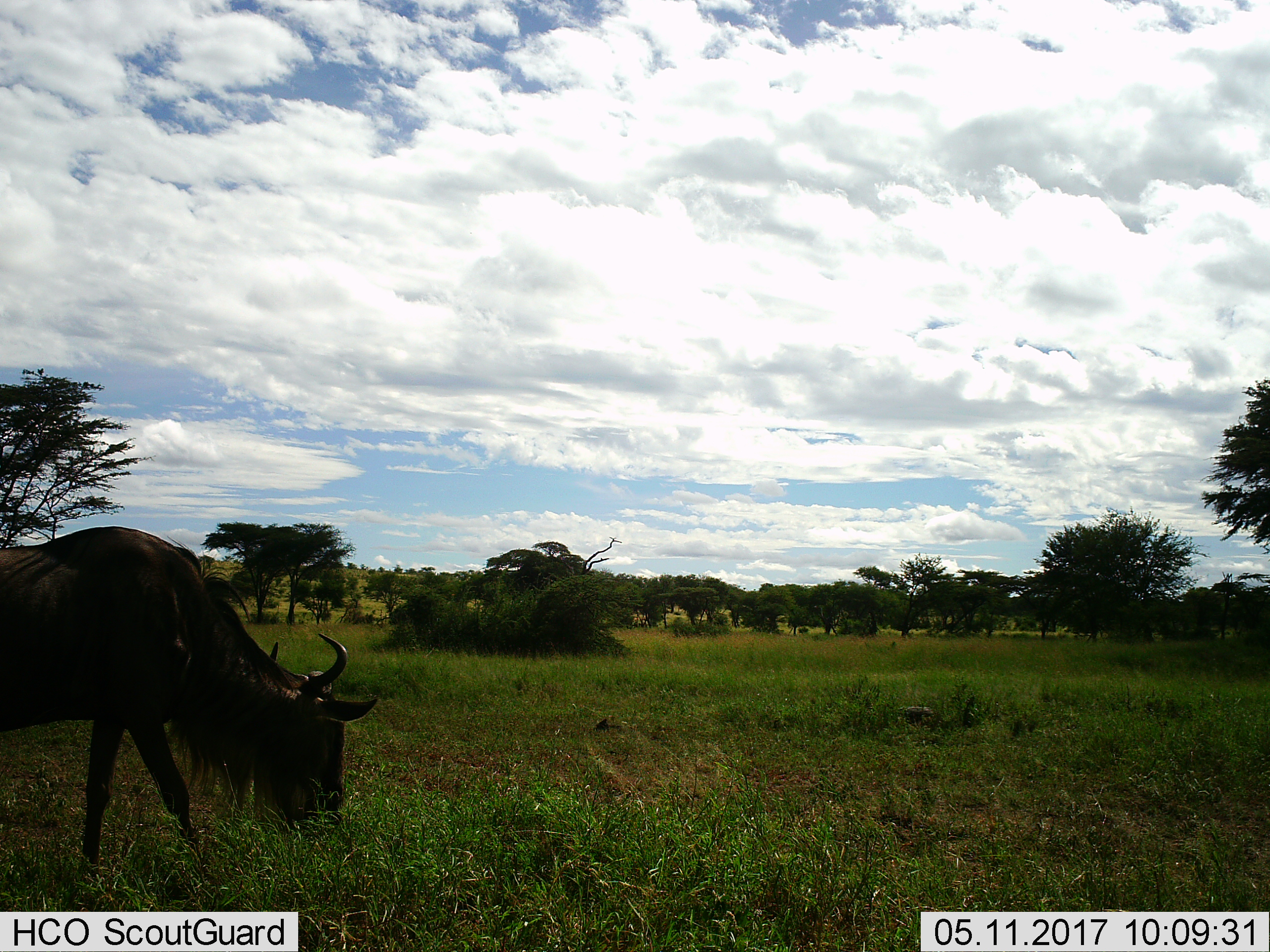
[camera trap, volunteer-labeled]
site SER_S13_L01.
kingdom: Animalia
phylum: Chordata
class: Mammalia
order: Artiodactyla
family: Bovidae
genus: Connochaetes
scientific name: Connochaetes taurinus taurinus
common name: blue wildebeest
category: wildebeestblue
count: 1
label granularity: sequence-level